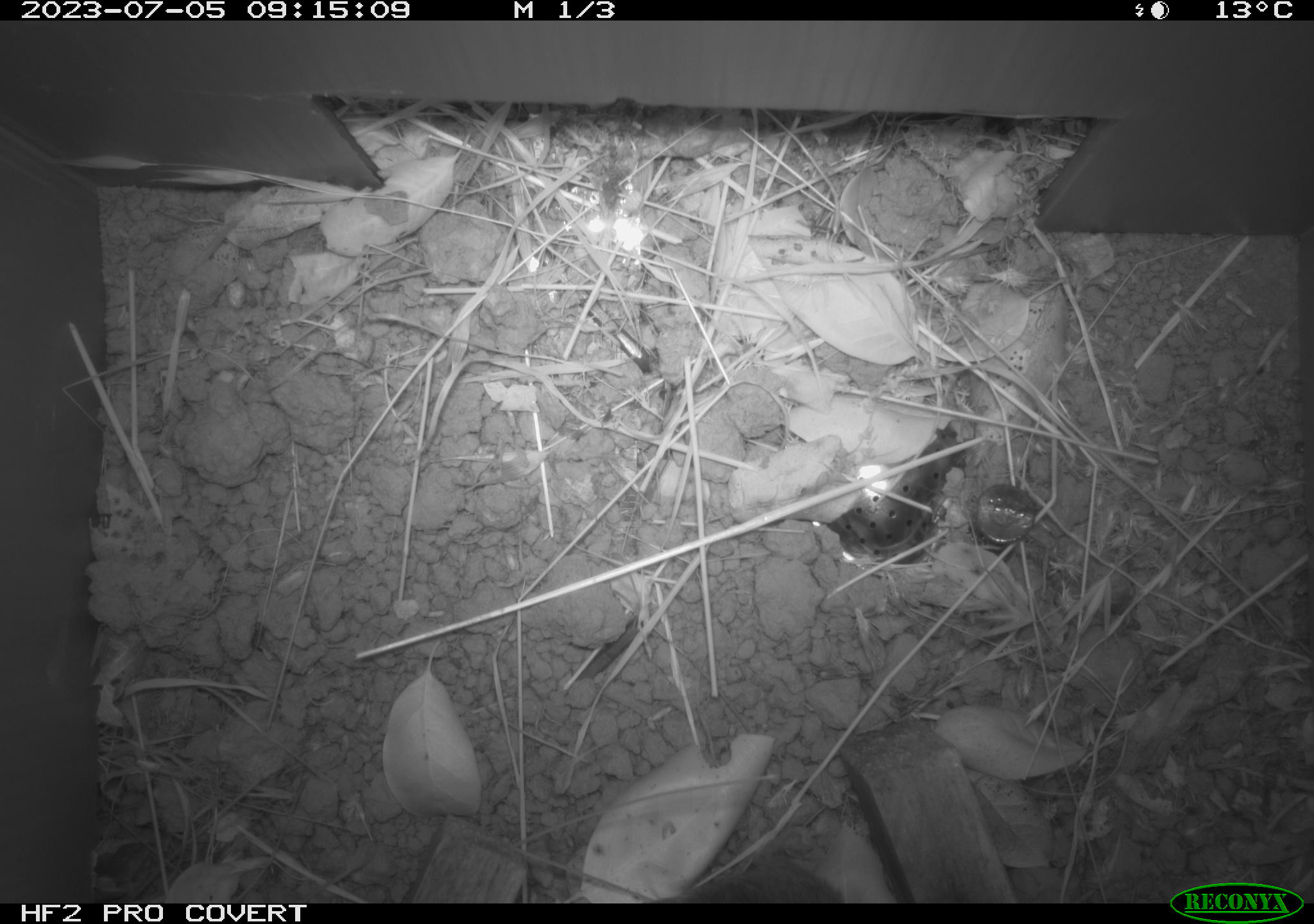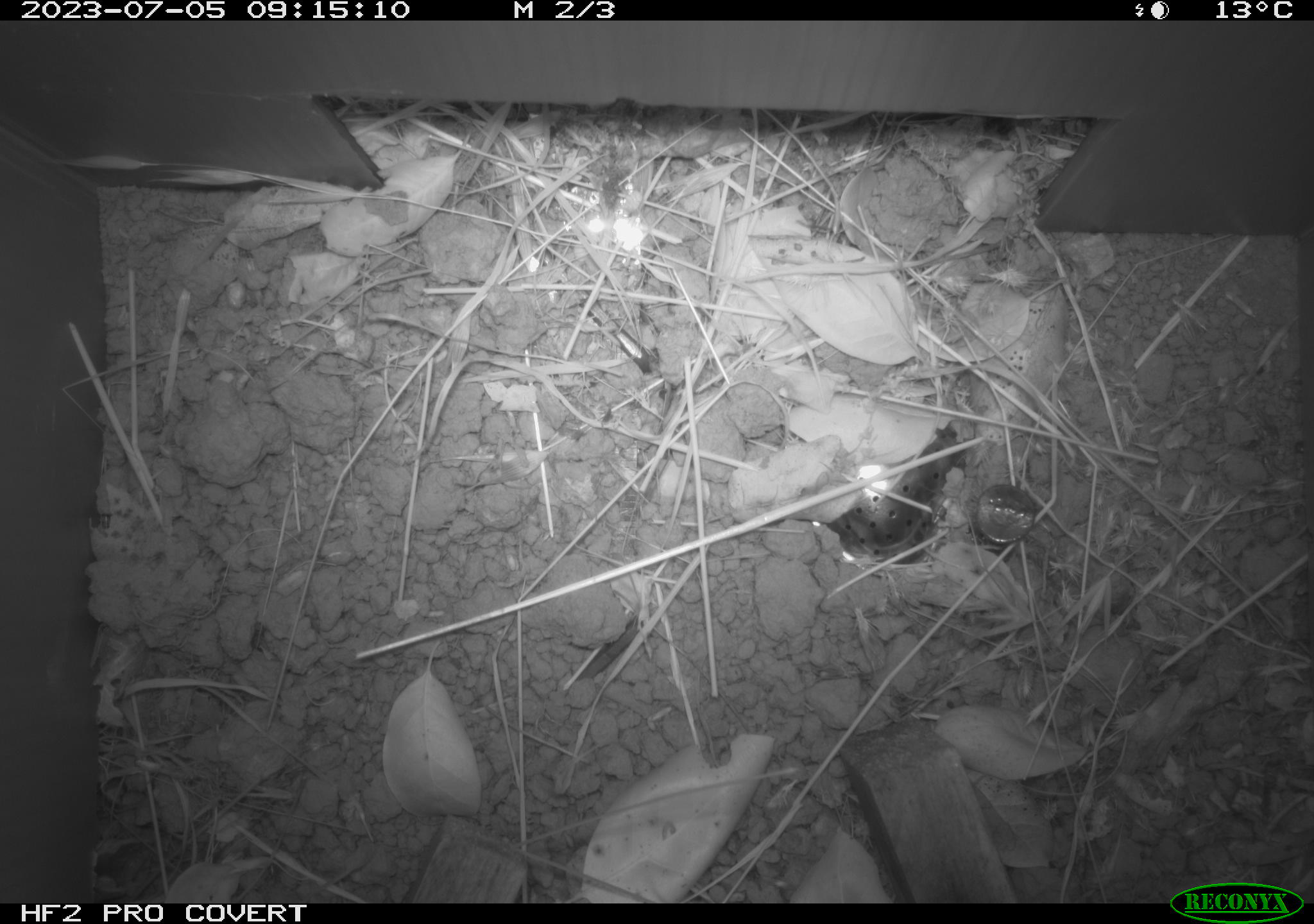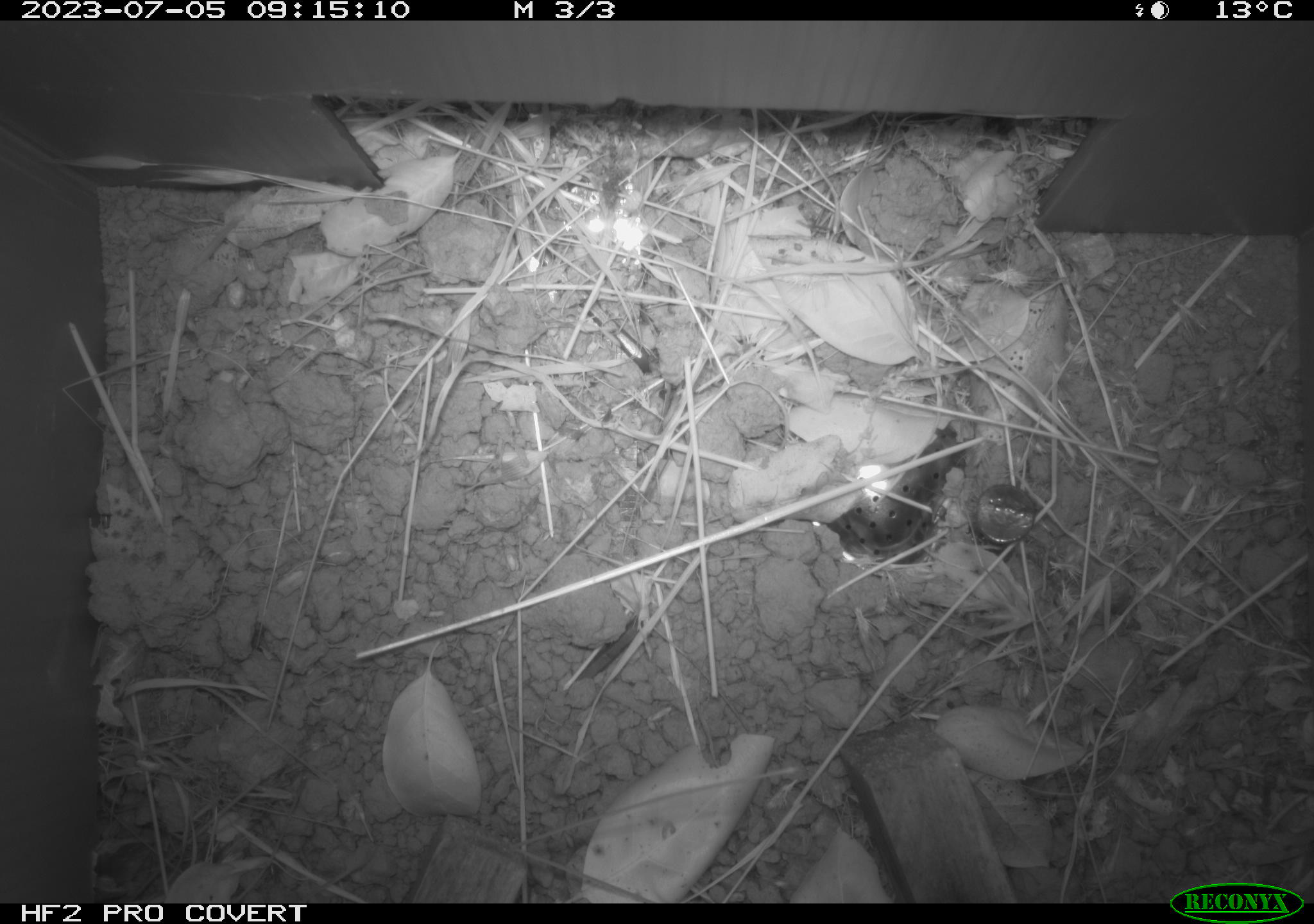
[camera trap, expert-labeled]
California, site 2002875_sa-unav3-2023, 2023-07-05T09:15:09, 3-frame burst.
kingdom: Animalia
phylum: Chordata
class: Mammalia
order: Rodentia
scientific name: Rodentia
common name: mouse species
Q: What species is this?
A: Mouse species (Rodentia).